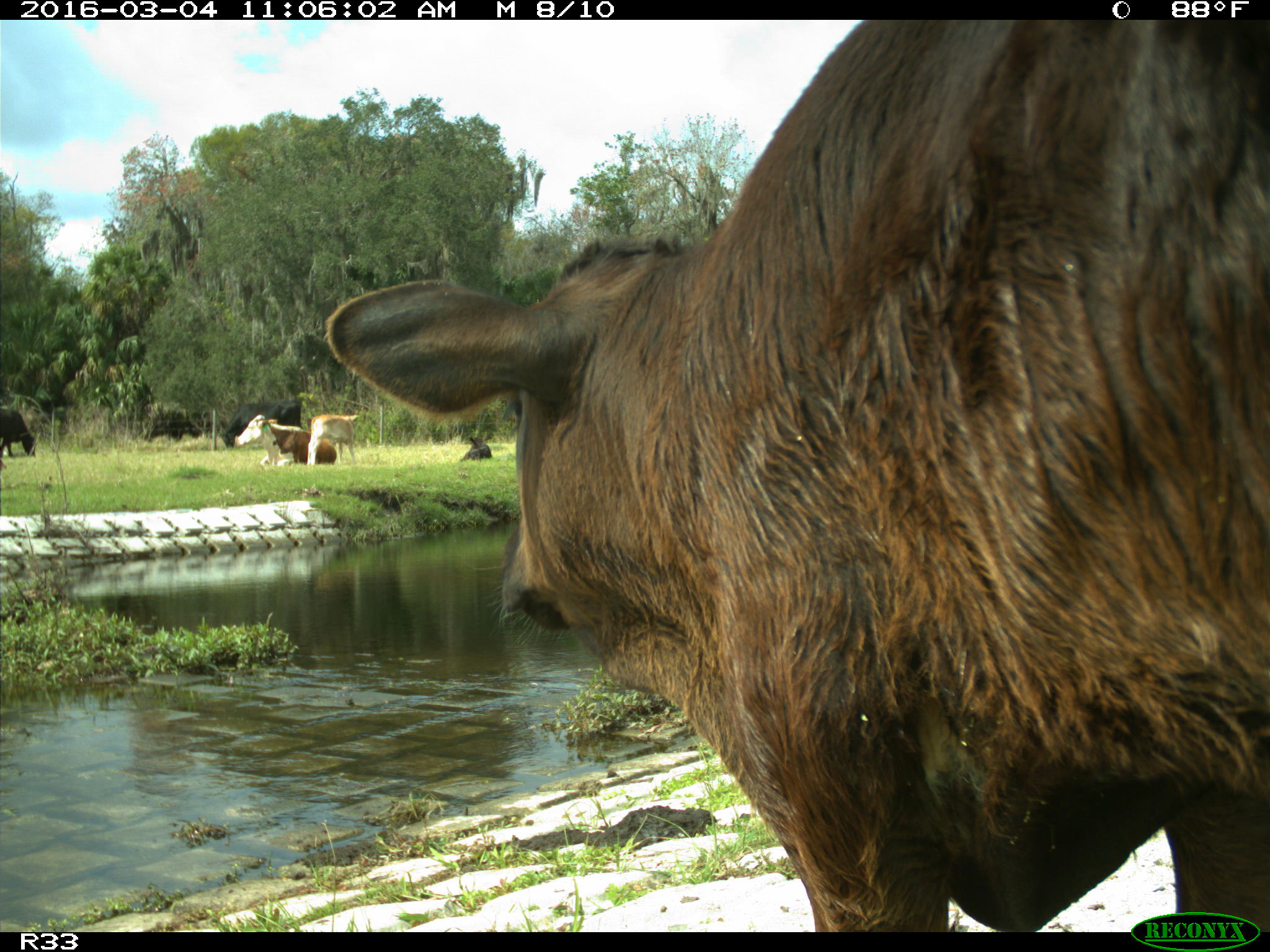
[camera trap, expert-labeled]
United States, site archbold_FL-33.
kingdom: Animalia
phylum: Chordata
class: Mammalia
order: Artiodactyla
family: Bovidae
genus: Bos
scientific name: Bos taurus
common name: domestic cow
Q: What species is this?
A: Bos taurus (domestic cow).